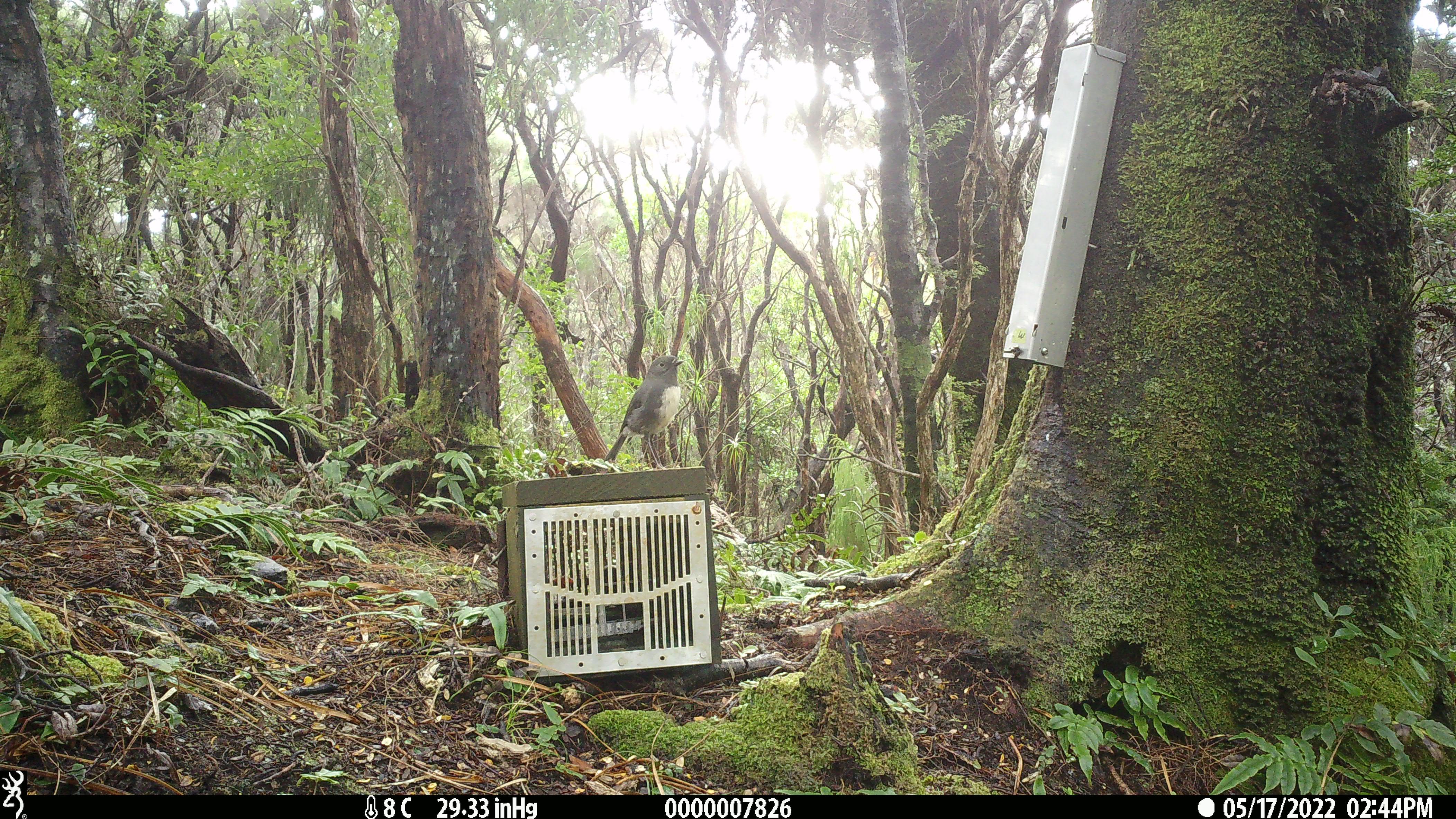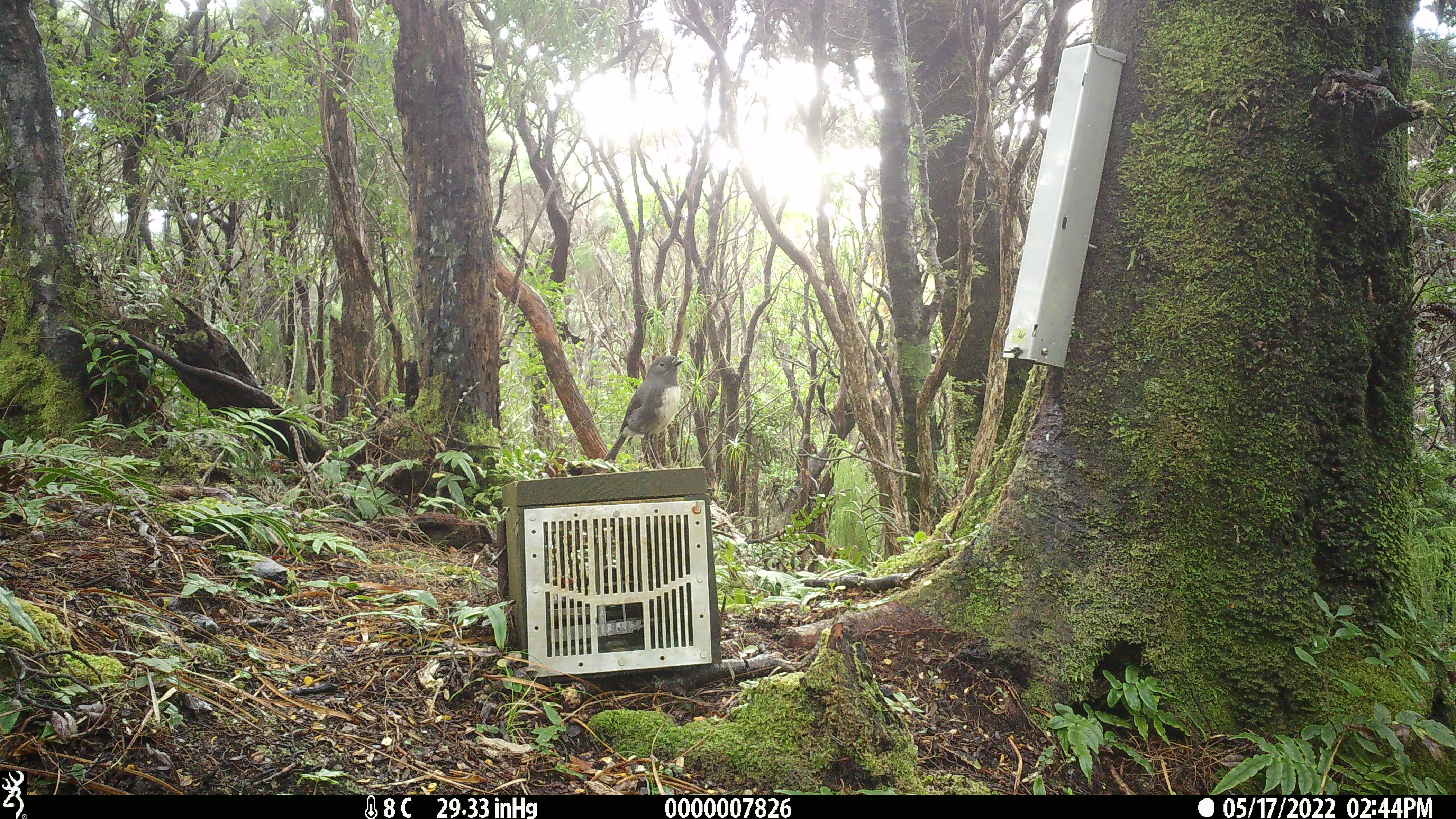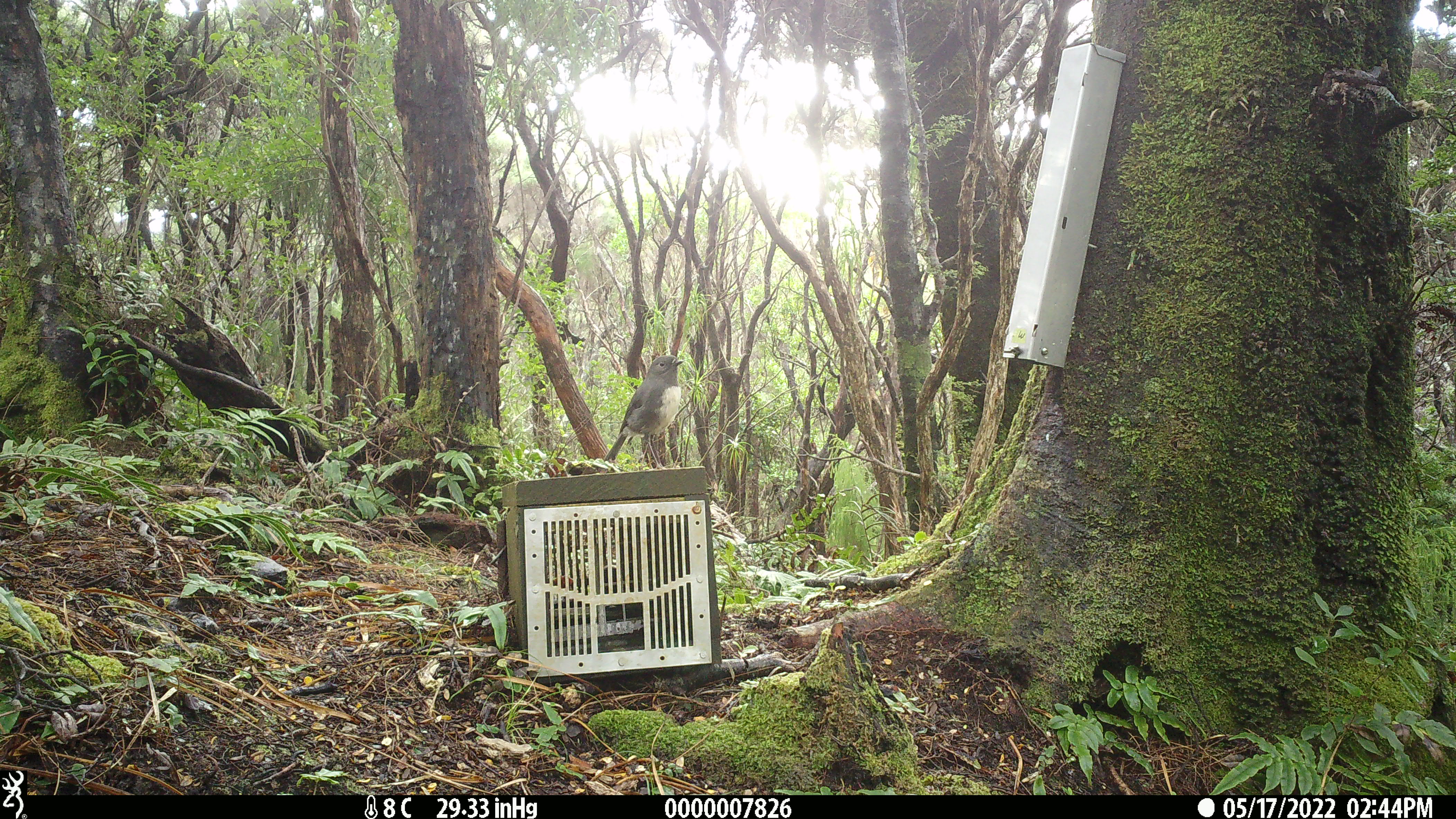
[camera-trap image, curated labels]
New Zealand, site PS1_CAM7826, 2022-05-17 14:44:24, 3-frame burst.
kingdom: Animalia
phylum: Chordata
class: Aves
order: Passeriformes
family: Petroicidae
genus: Petroica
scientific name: Petroica australis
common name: new zealand robin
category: robin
Robin (new zealand robin) (Petroica australis).